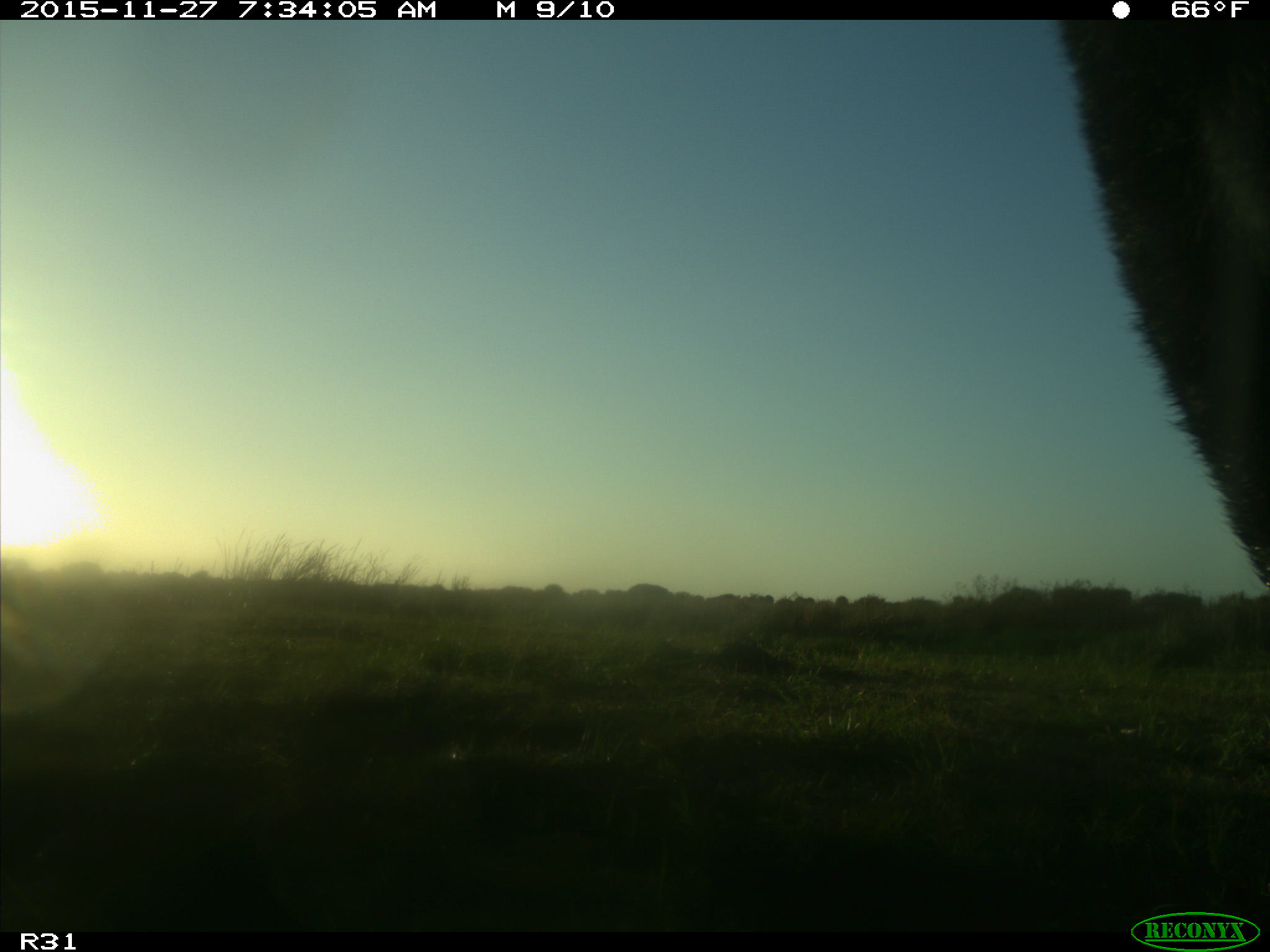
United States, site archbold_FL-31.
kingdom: Animalia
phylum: Chordata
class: Mammalia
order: Artiodactyla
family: Bovidae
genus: Bos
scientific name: Bos taurus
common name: domestic cow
Bos taurus (domestic cow).